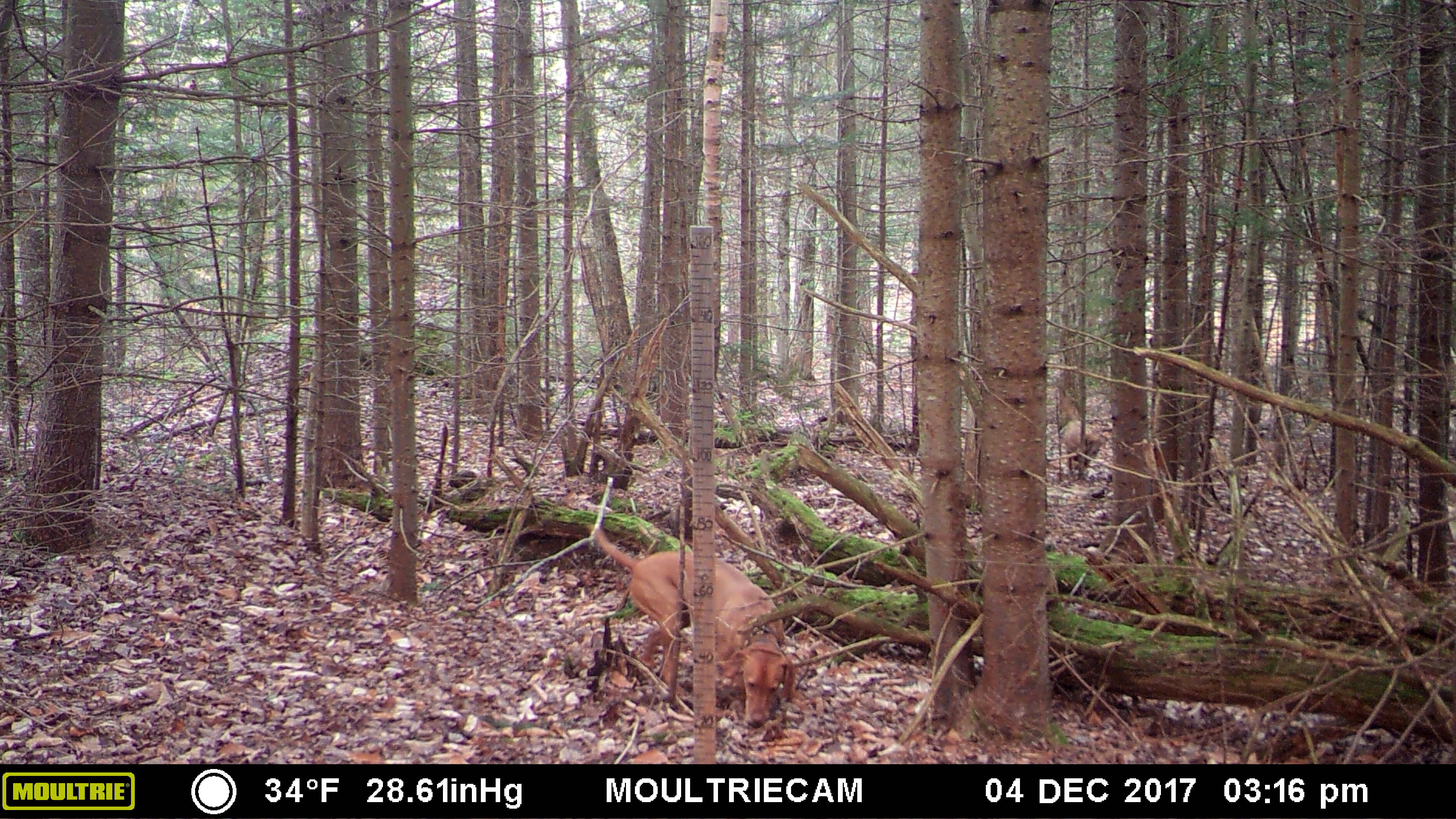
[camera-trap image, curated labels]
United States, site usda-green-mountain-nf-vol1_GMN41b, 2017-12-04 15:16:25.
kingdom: Animalia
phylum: Chordata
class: Mammalia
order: Carnivora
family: Canidae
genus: Canis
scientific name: Canis familiaris familiaris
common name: domestic dog